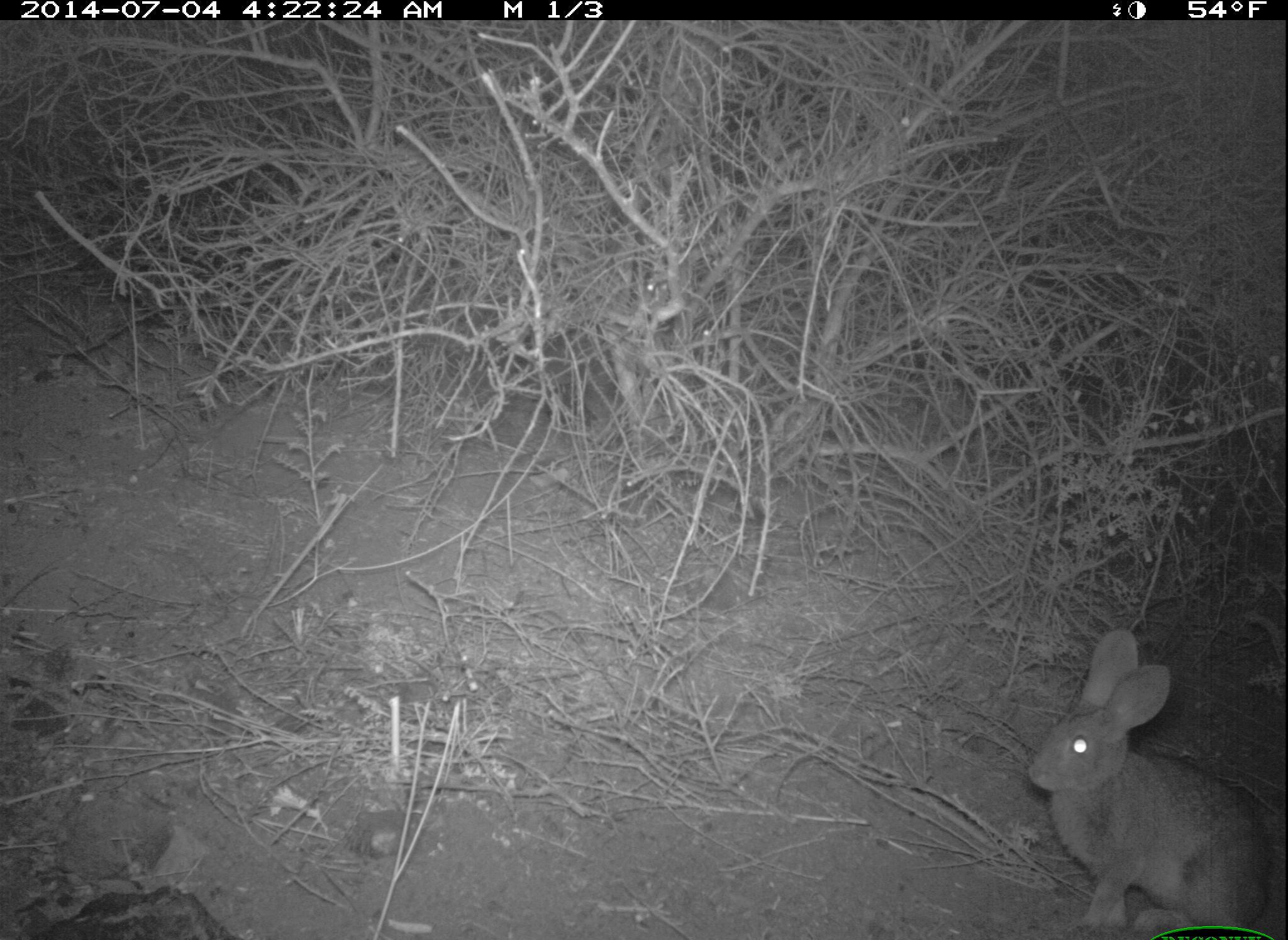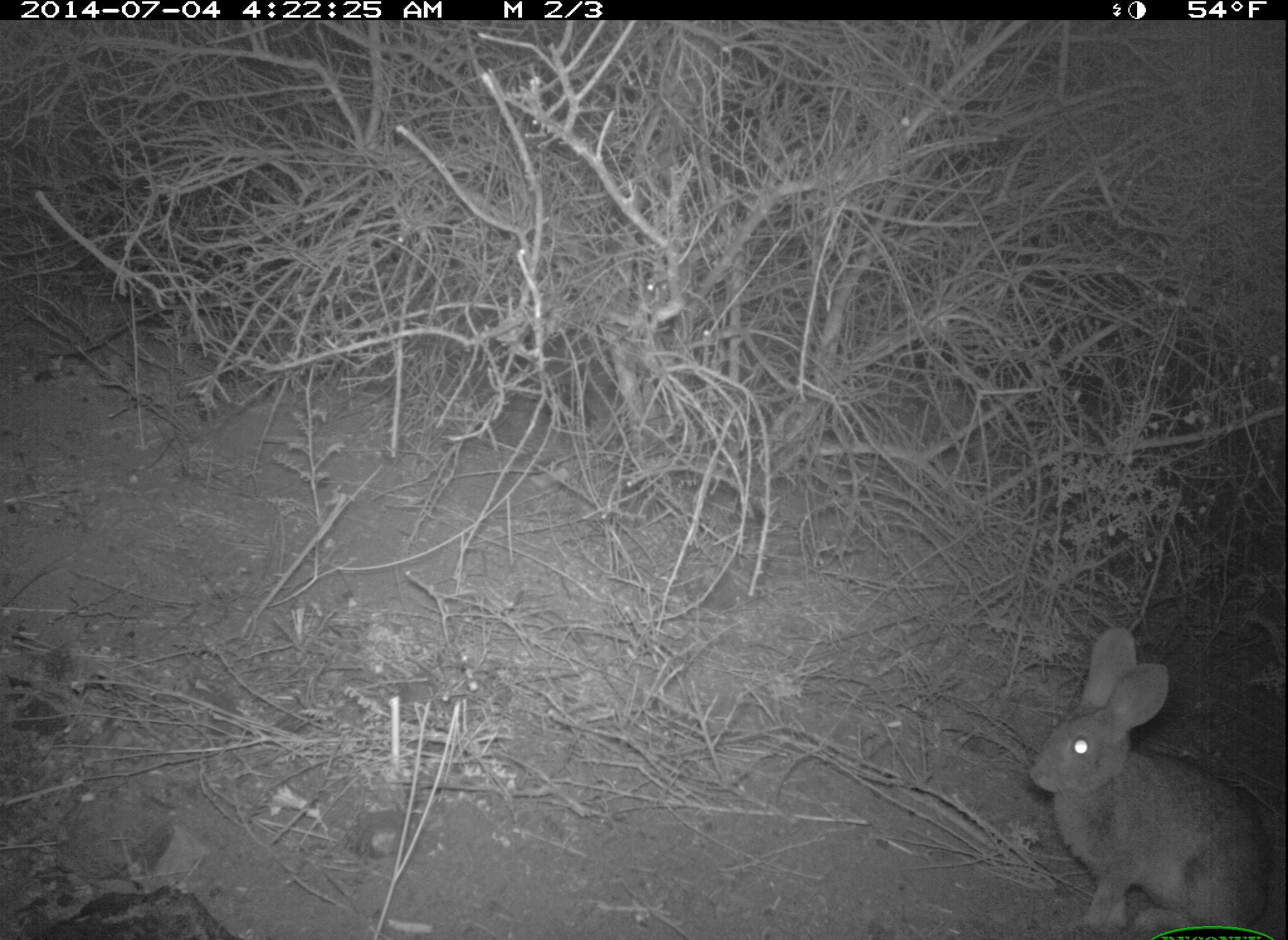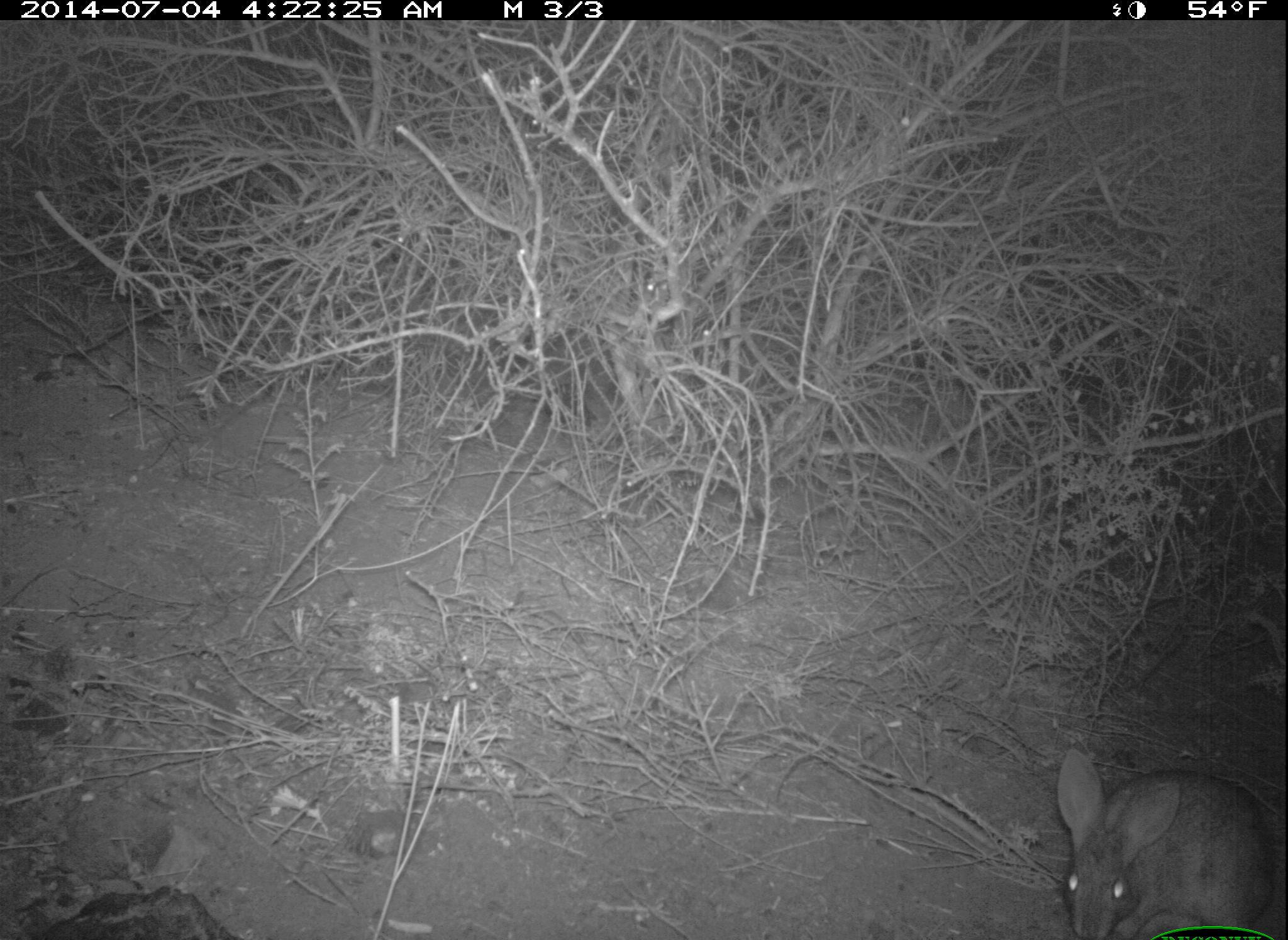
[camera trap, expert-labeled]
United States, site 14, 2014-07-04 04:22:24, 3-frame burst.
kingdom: Animalia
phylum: Chordata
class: Mammalia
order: Lagomorpha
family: Leporidae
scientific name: Leporidae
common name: rabbits and hares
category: rabbit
Rabbit (rabbits and hares) (Leporidae).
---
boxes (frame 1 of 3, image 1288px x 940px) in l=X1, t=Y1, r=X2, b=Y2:
rabbit: l=1028, t=629, r=1271, b=940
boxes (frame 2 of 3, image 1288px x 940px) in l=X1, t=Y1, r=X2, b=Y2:
rabbit: l=1026, t=629, r=1272, b=940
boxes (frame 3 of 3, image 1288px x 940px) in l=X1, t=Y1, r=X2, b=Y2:
rabbit: l=1056, t=745, r=1277, b=940